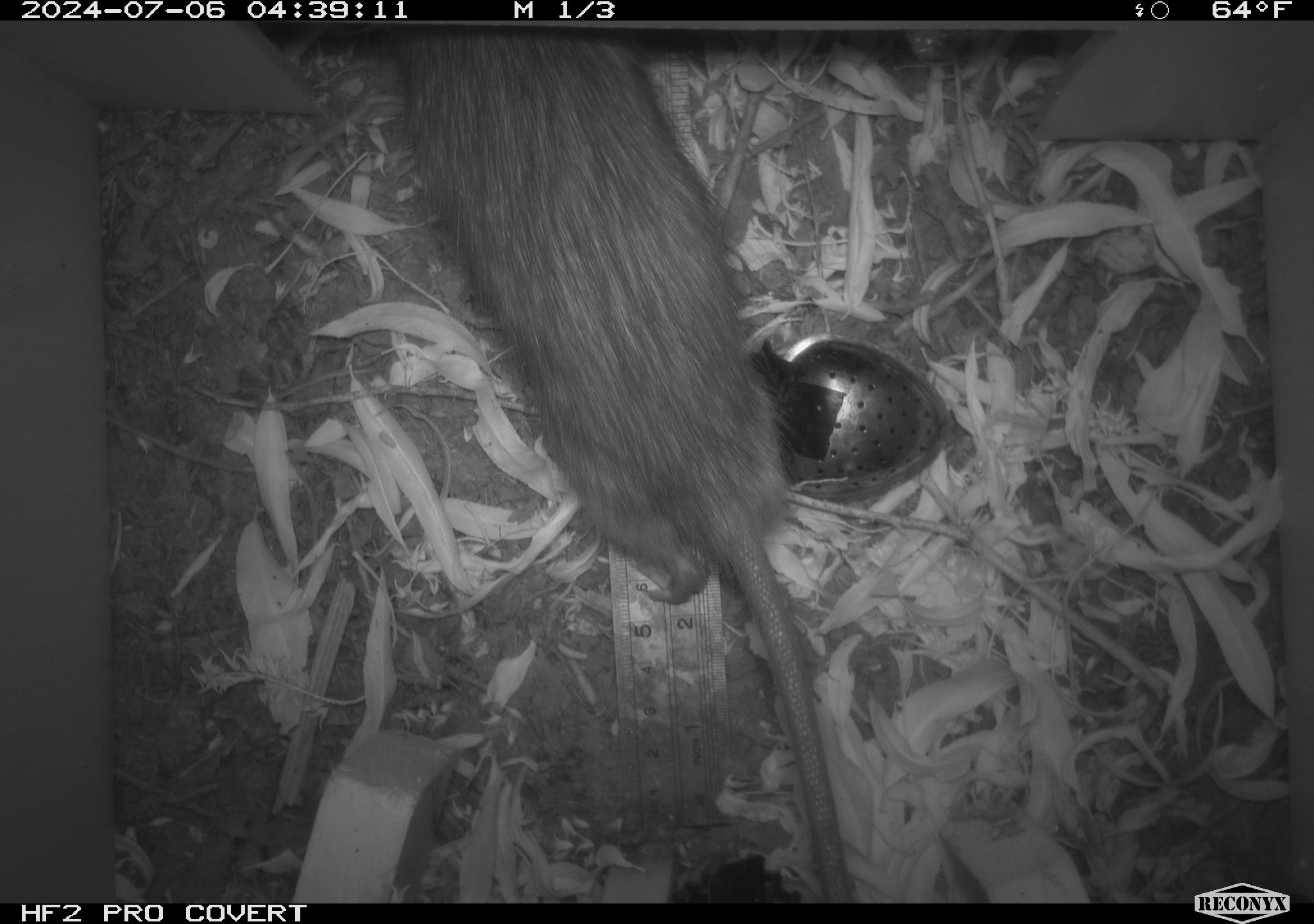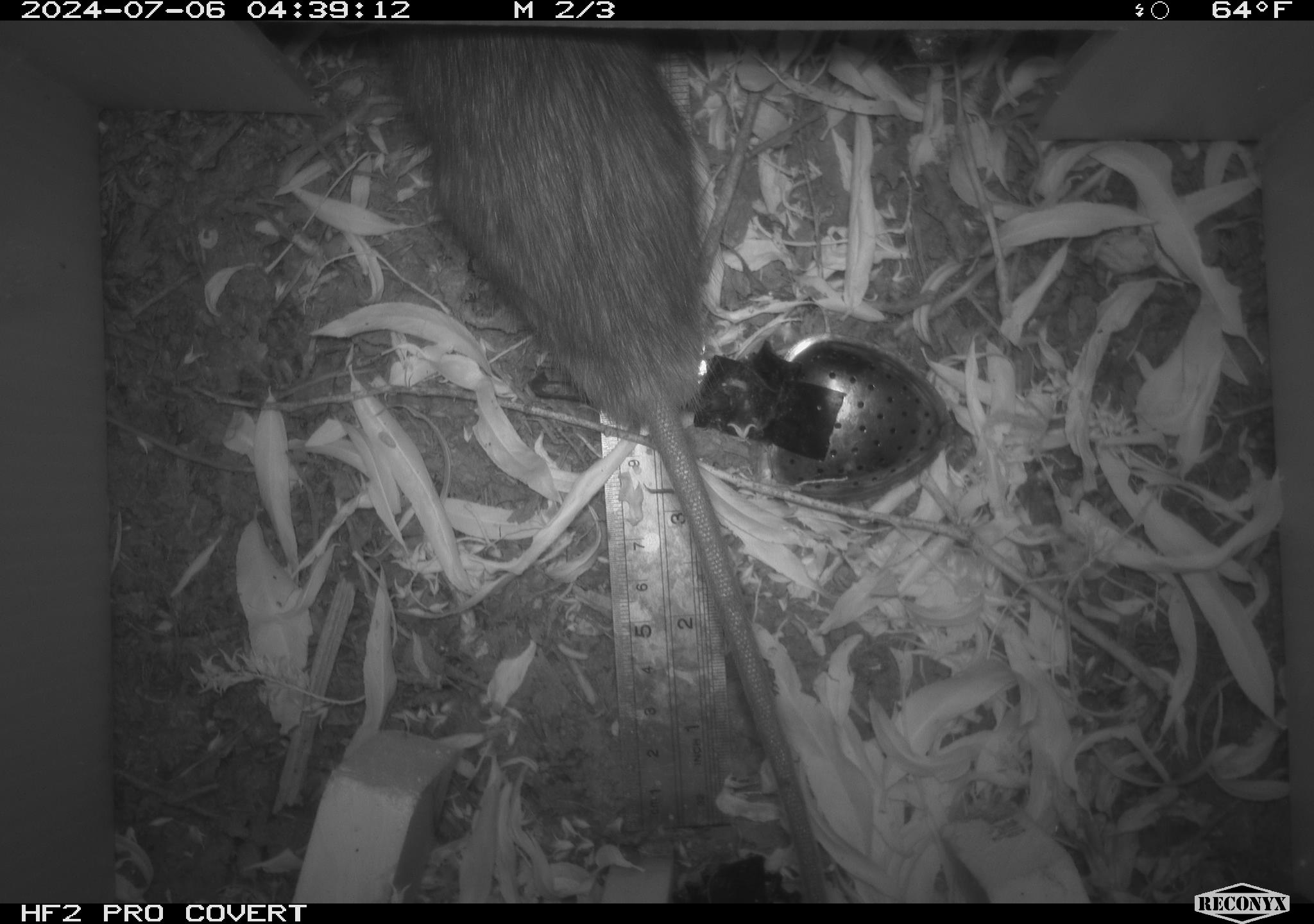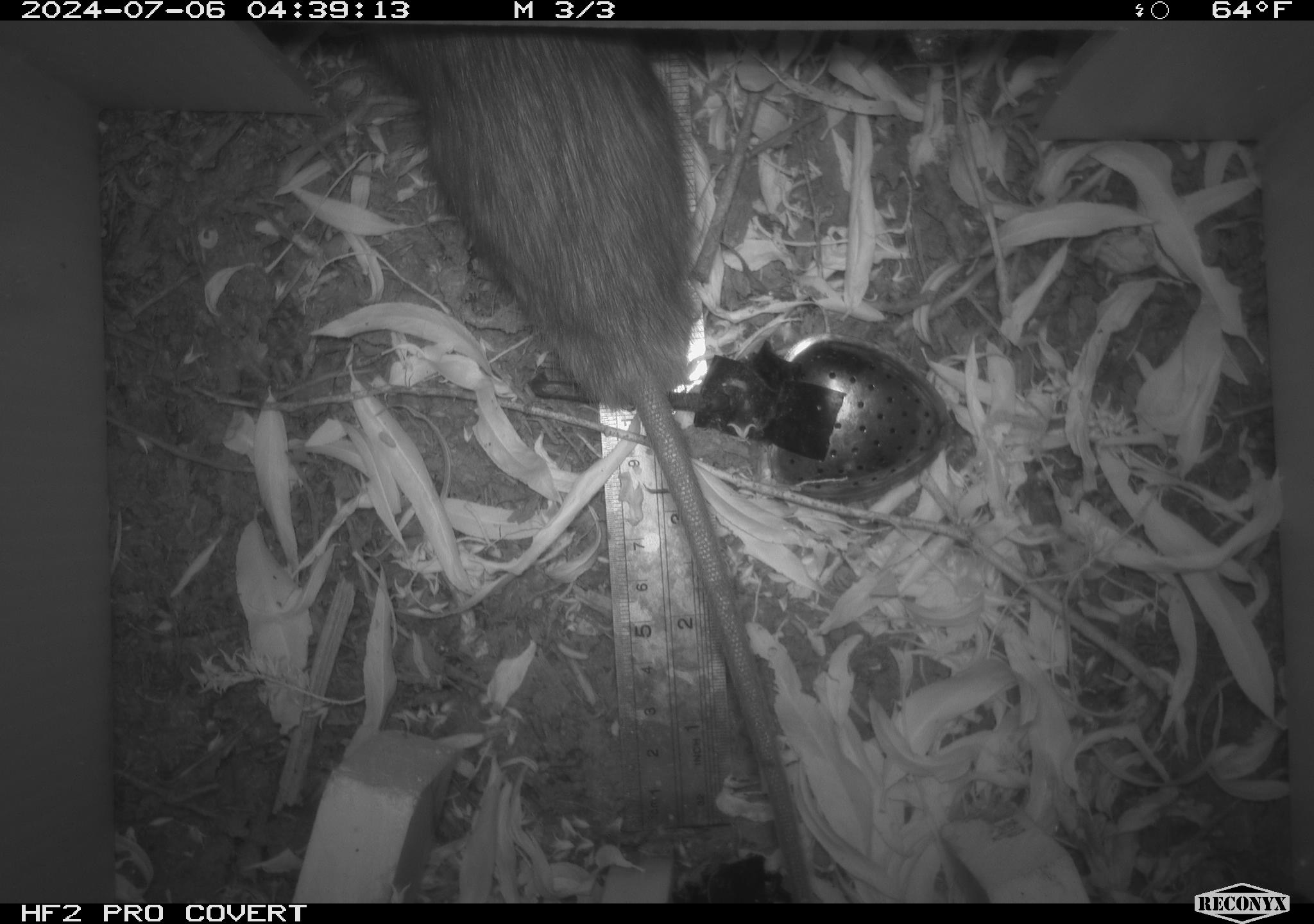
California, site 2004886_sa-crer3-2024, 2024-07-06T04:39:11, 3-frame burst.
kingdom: Animalia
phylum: Chordata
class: Mammalia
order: Rodentia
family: Muridae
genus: Rattus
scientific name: Rattus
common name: rat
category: rattus species